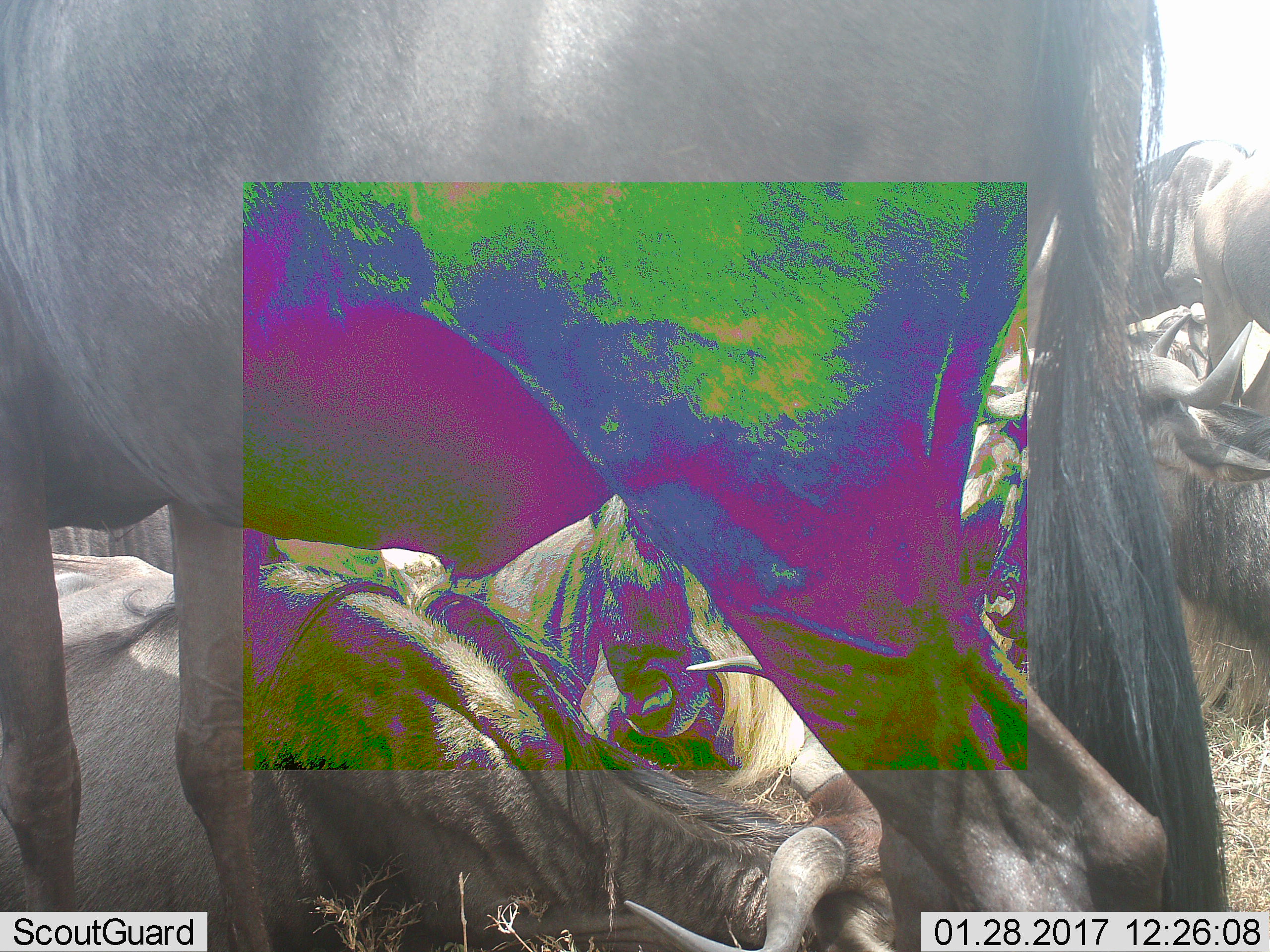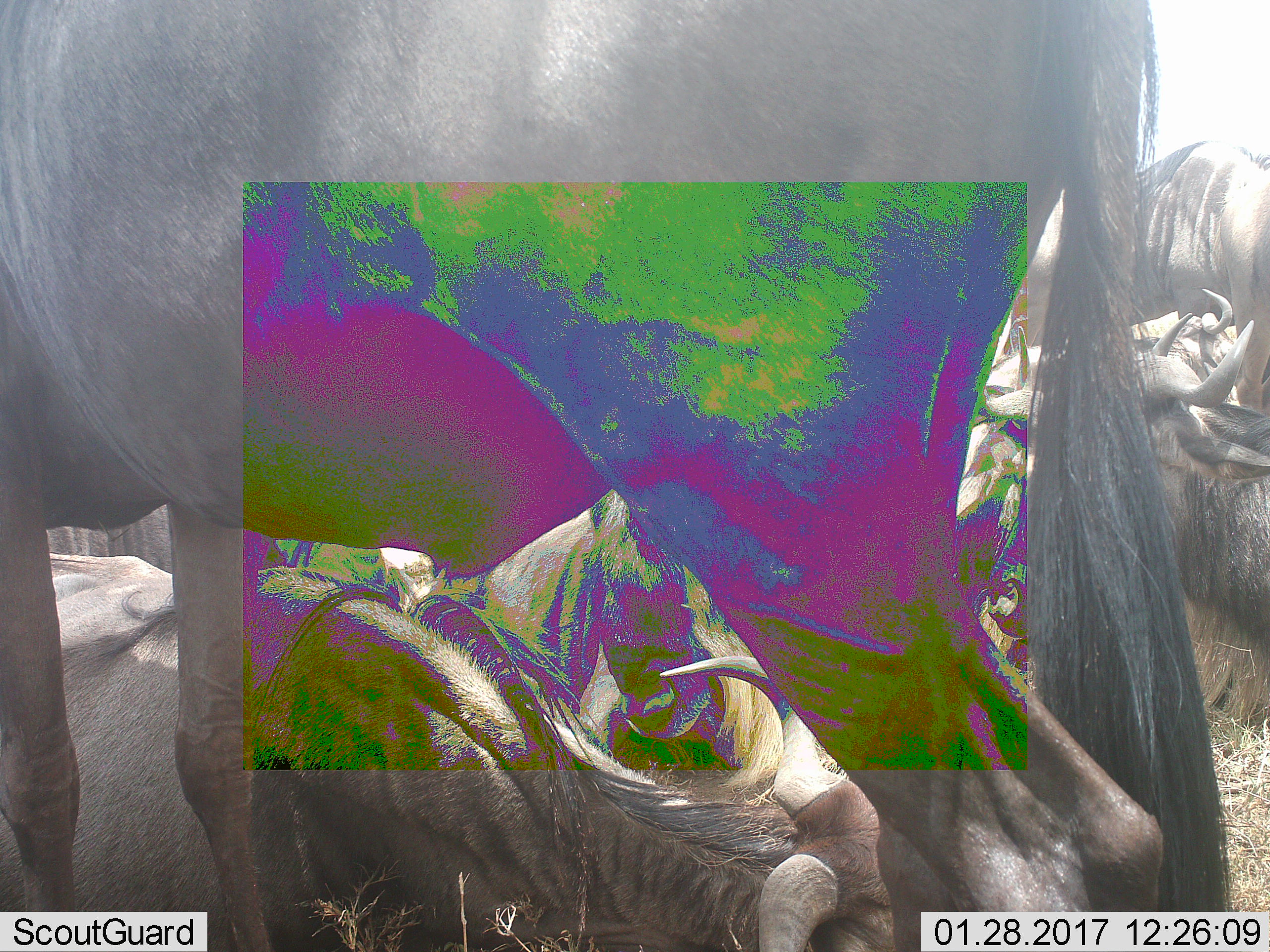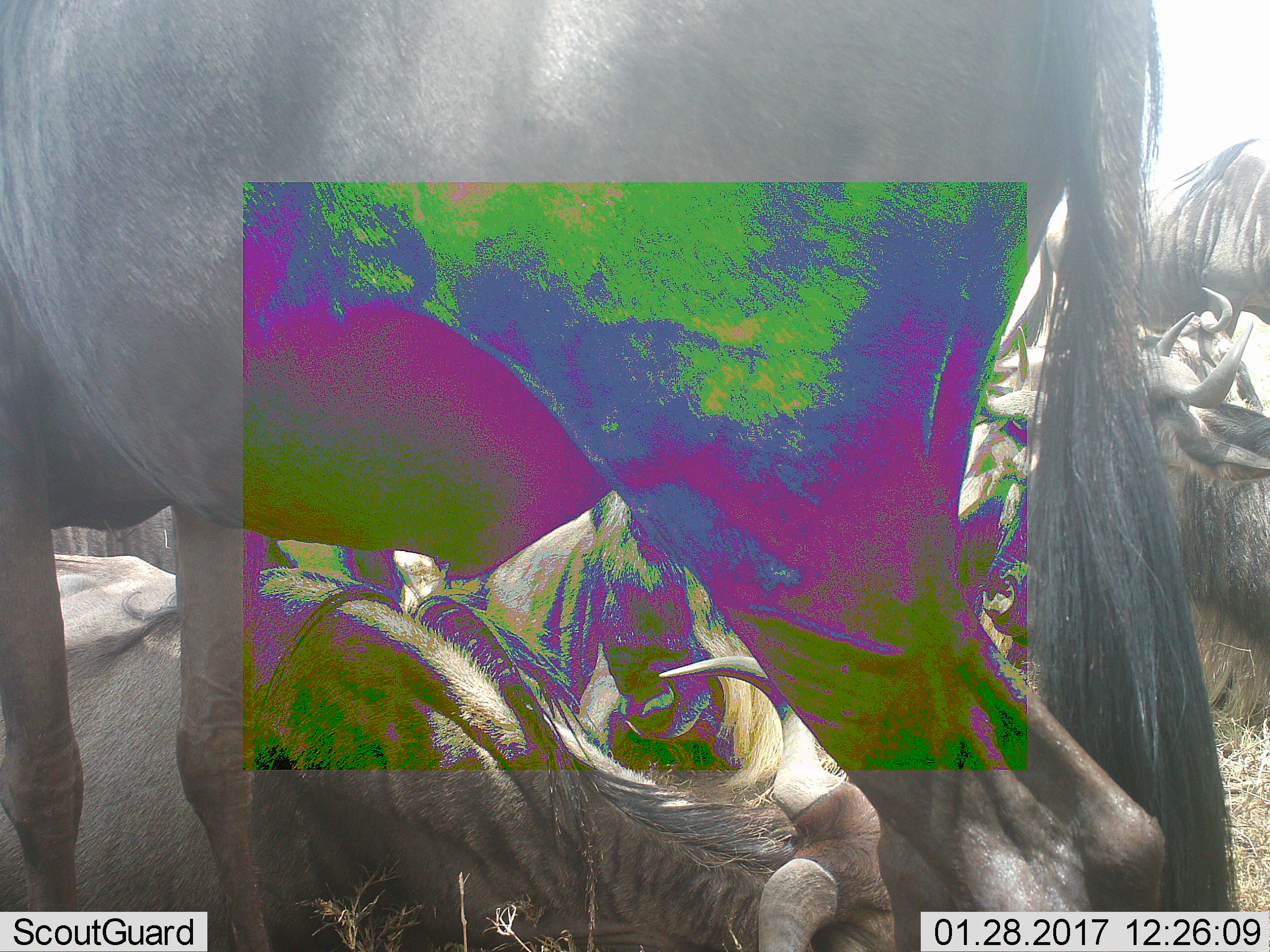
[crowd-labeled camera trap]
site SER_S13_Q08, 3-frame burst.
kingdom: Animalia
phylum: Chordata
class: Mammalia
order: Artiodactyla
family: Bovidae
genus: Connochaetes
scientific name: Connochaetes taurinus taurinus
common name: blue wildebeest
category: wildebeestblue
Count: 6.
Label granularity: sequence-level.